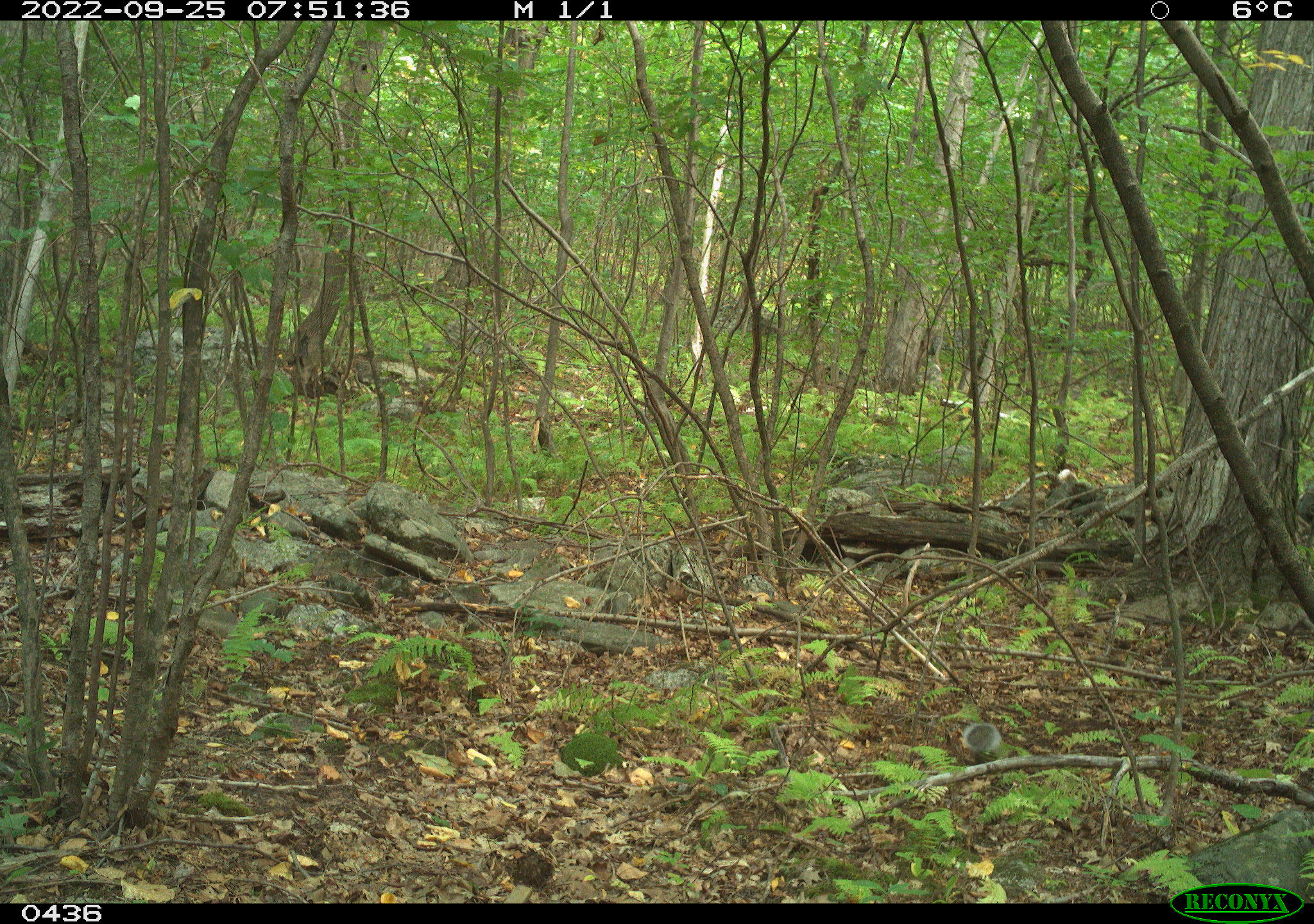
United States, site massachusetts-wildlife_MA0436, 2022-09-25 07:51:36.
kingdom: Animalia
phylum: Chordata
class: Mammalia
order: Rodentia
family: Sciuridae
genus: Sciurus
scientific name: Sciurus carolinensis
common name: gray squirrel